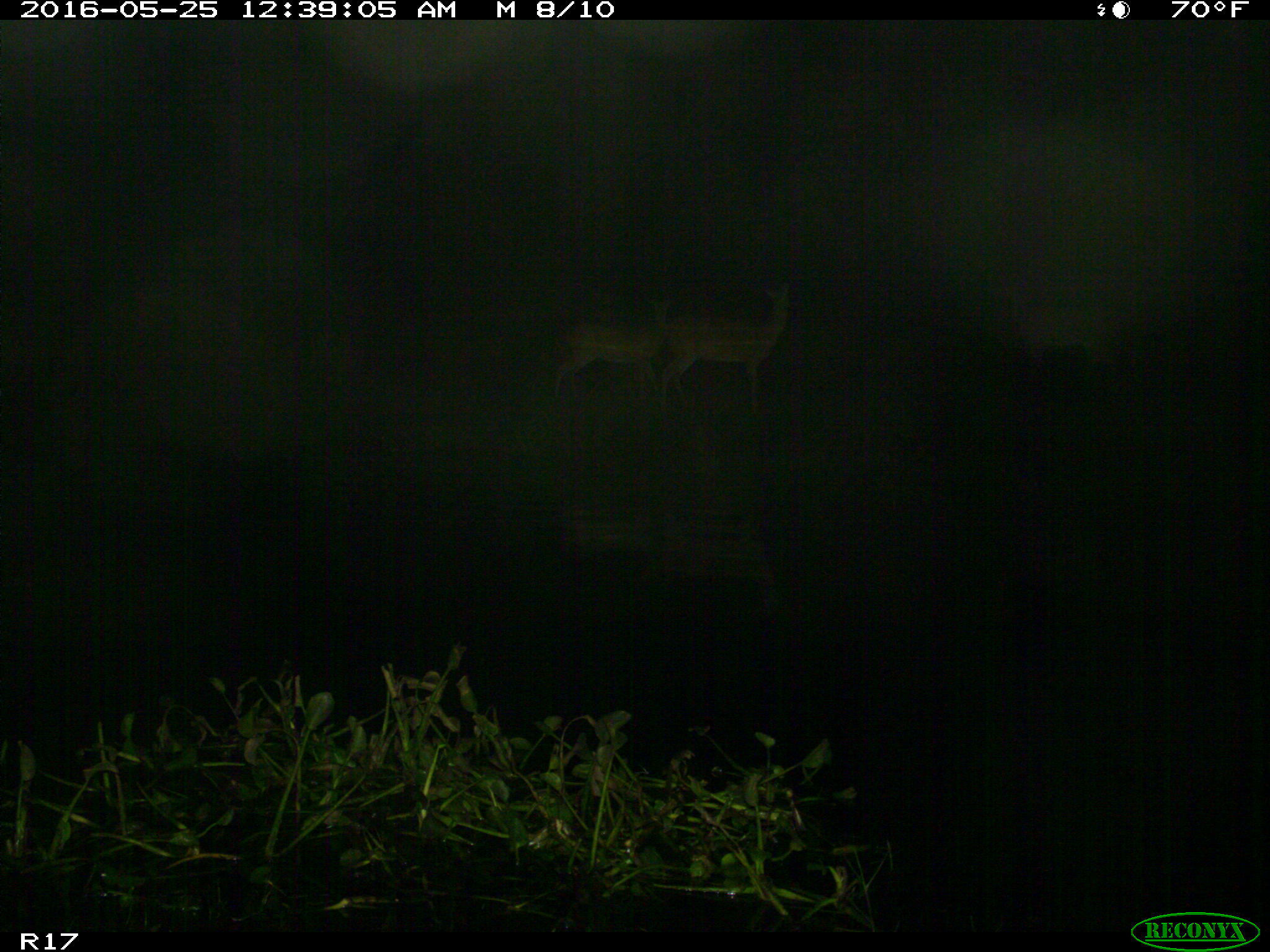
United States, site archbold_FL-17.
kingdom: Animalia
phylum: Chordata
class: Mammalia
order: Artiodactyla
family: Cervidae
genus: Odocoileus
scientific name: Odocoileus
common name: deer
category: unidentified deer